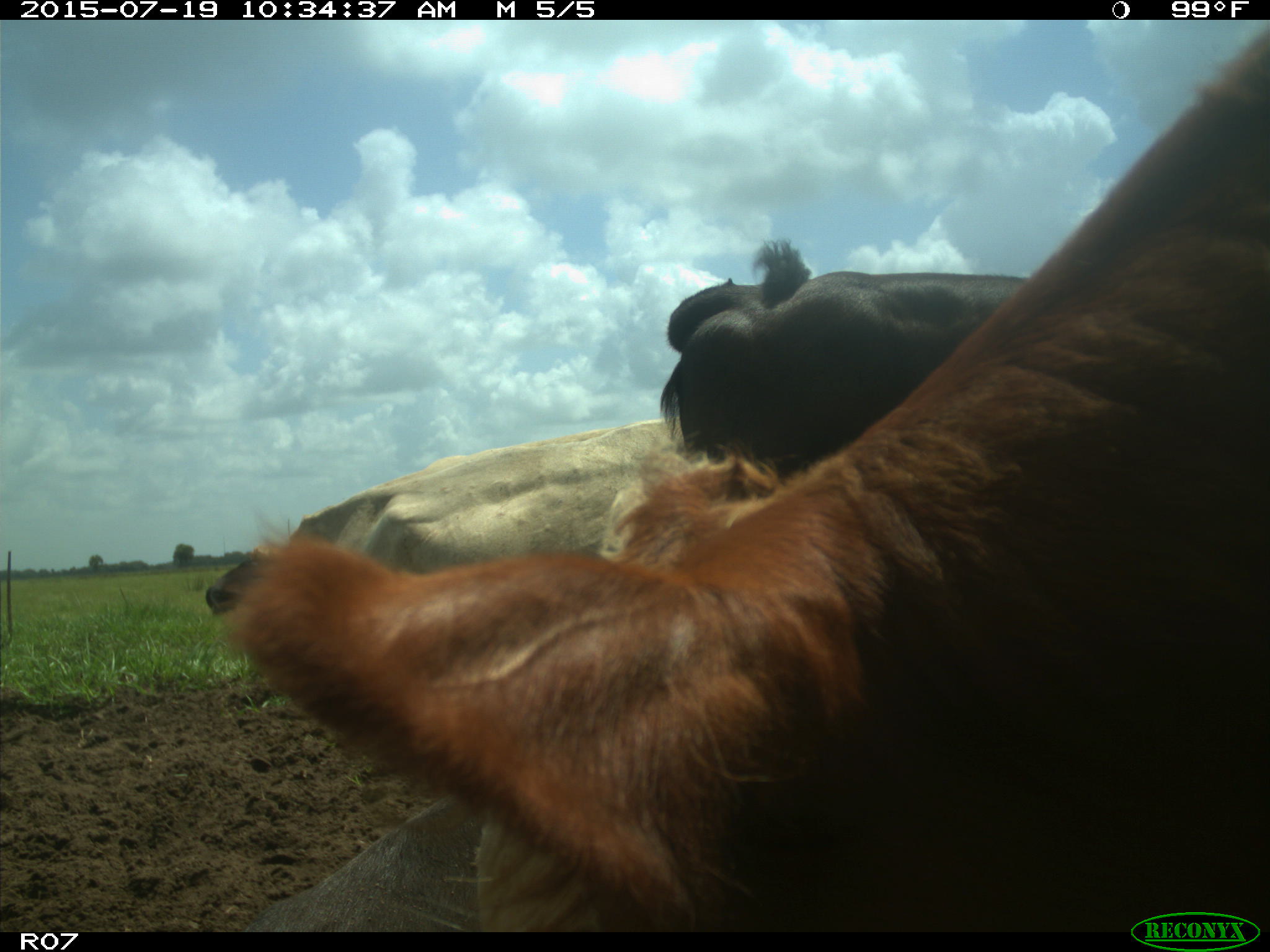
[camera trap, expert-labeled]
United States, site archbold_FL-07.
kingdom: Animalia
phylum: Chordata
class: Mammalia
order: Artiodactyla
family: Bovidae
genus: Bos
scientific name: Bos taurus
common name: domestic cow